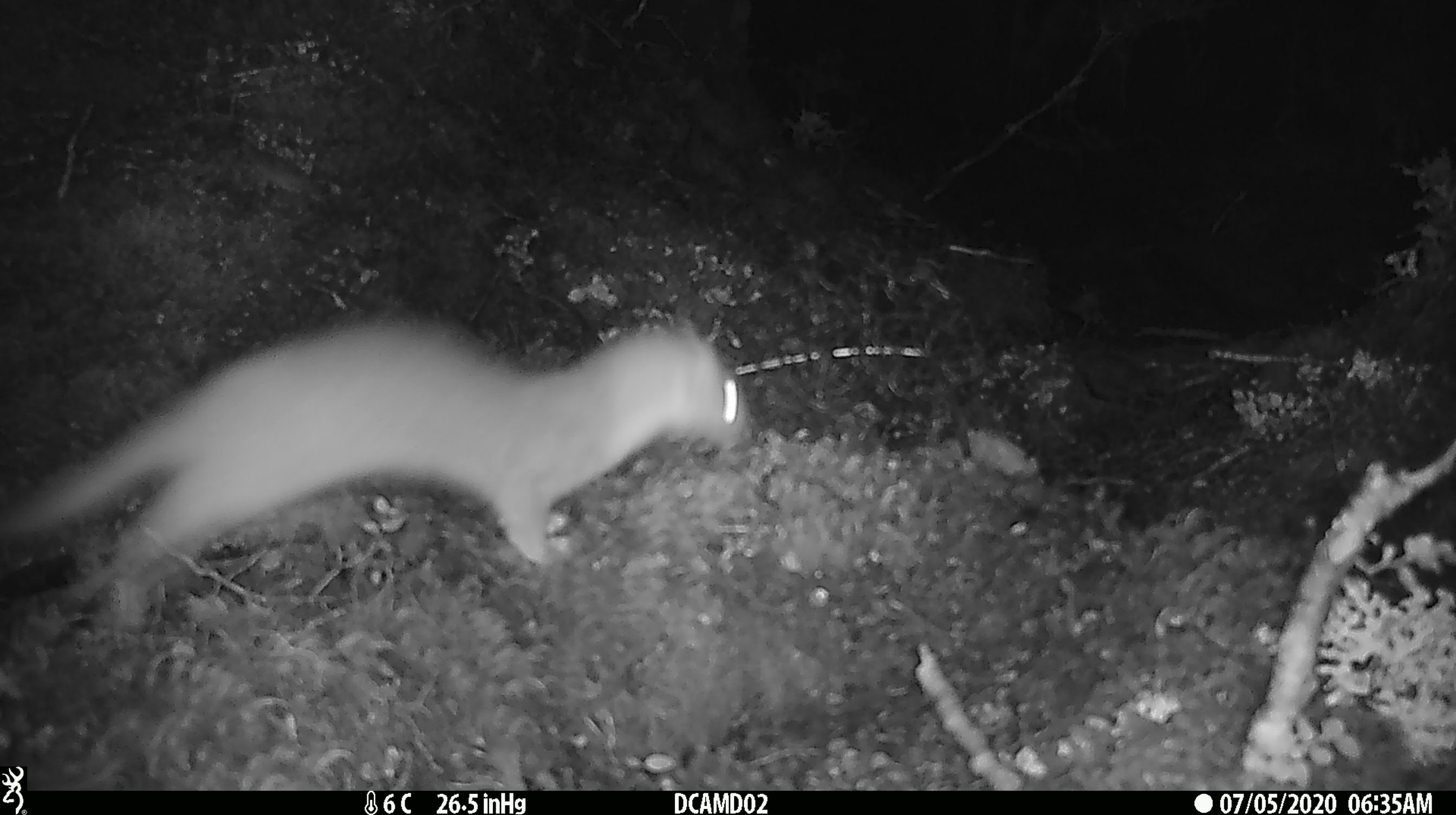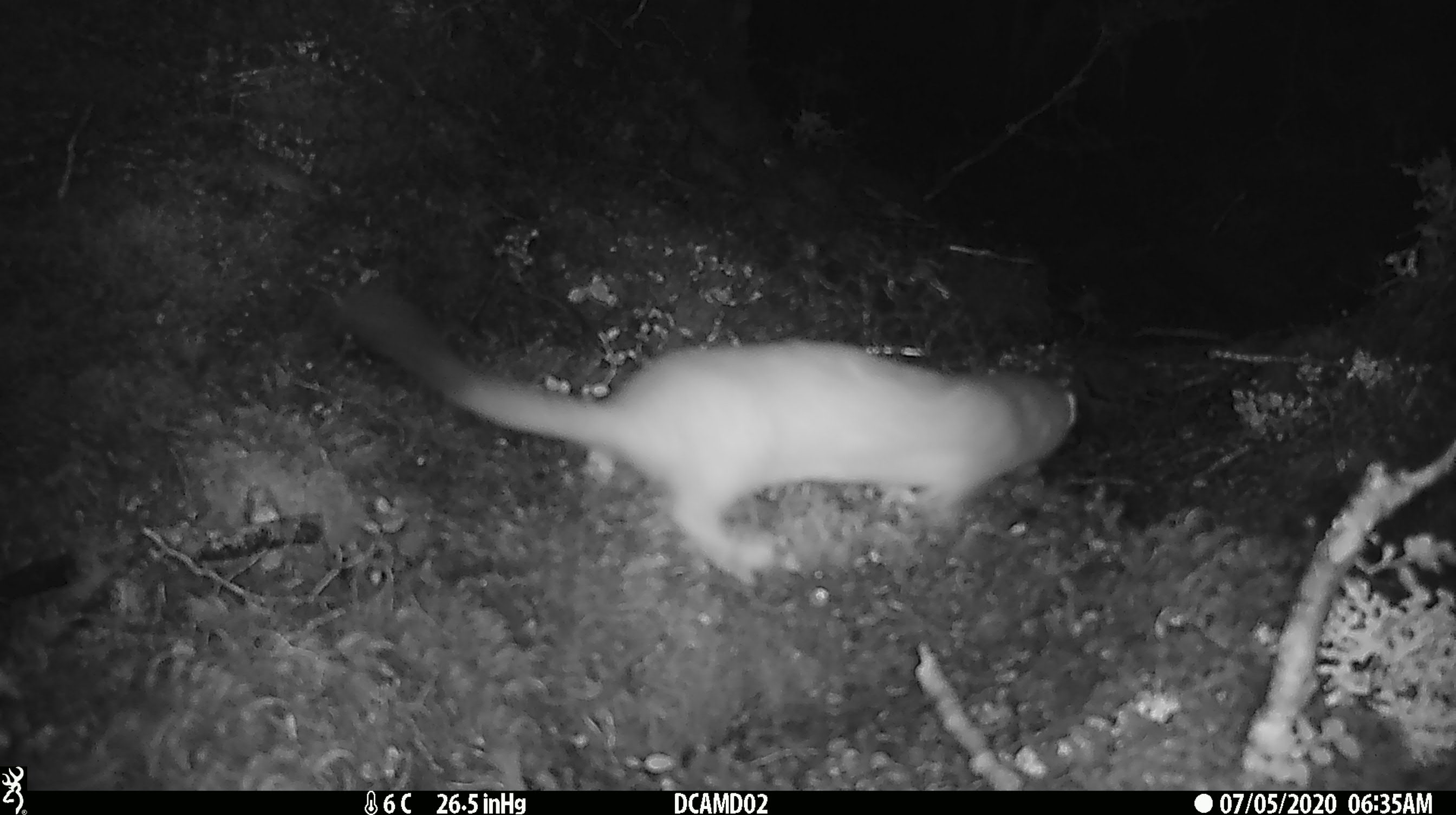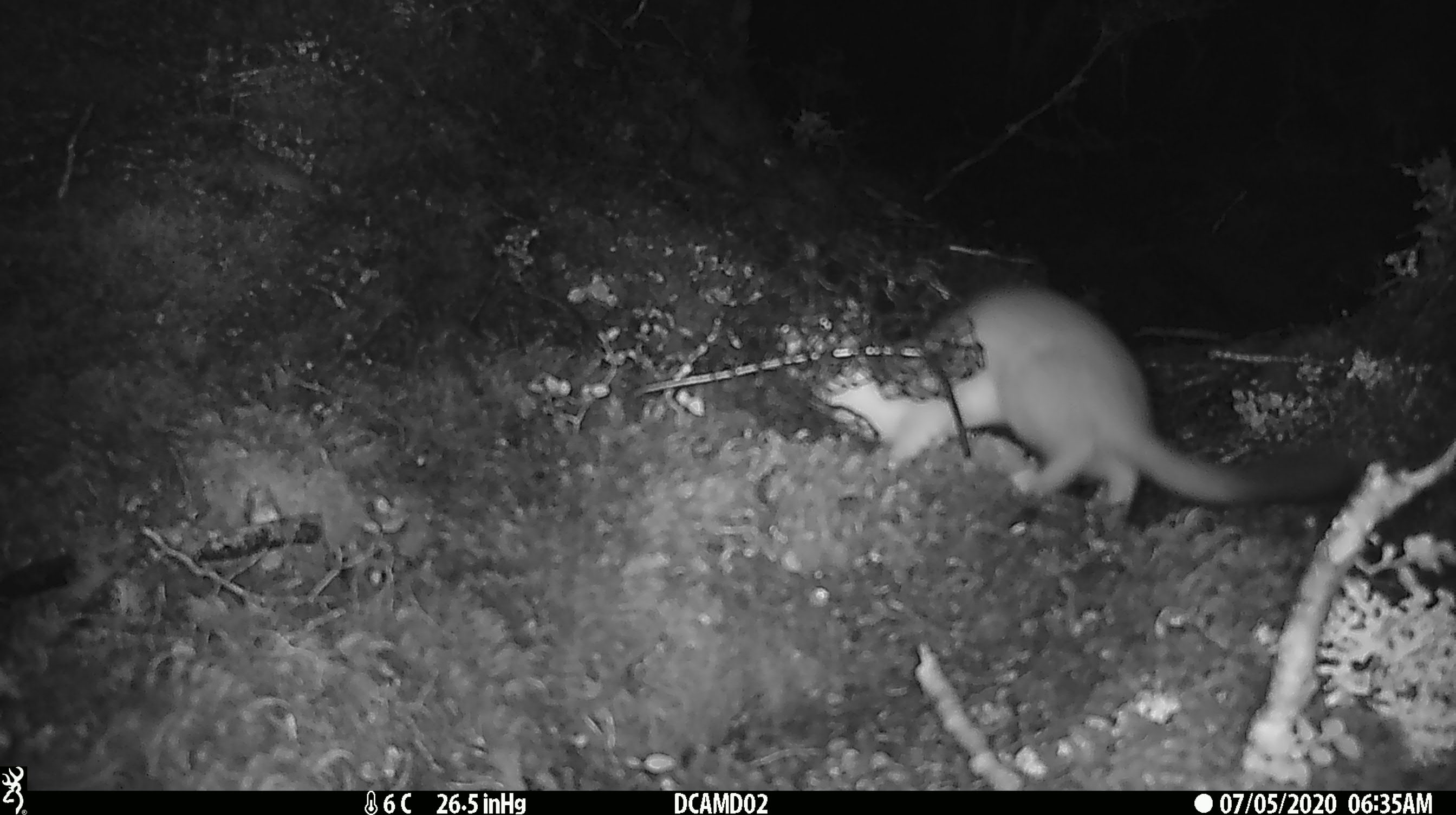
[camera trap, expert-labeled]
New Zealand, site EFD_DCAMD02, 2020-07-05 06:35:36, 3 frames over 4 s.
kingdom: Animalia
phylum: Chordata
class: Mammalia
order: Carnivora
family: Mustelidae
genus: Mustela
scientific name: Mustela erminea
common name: stoat